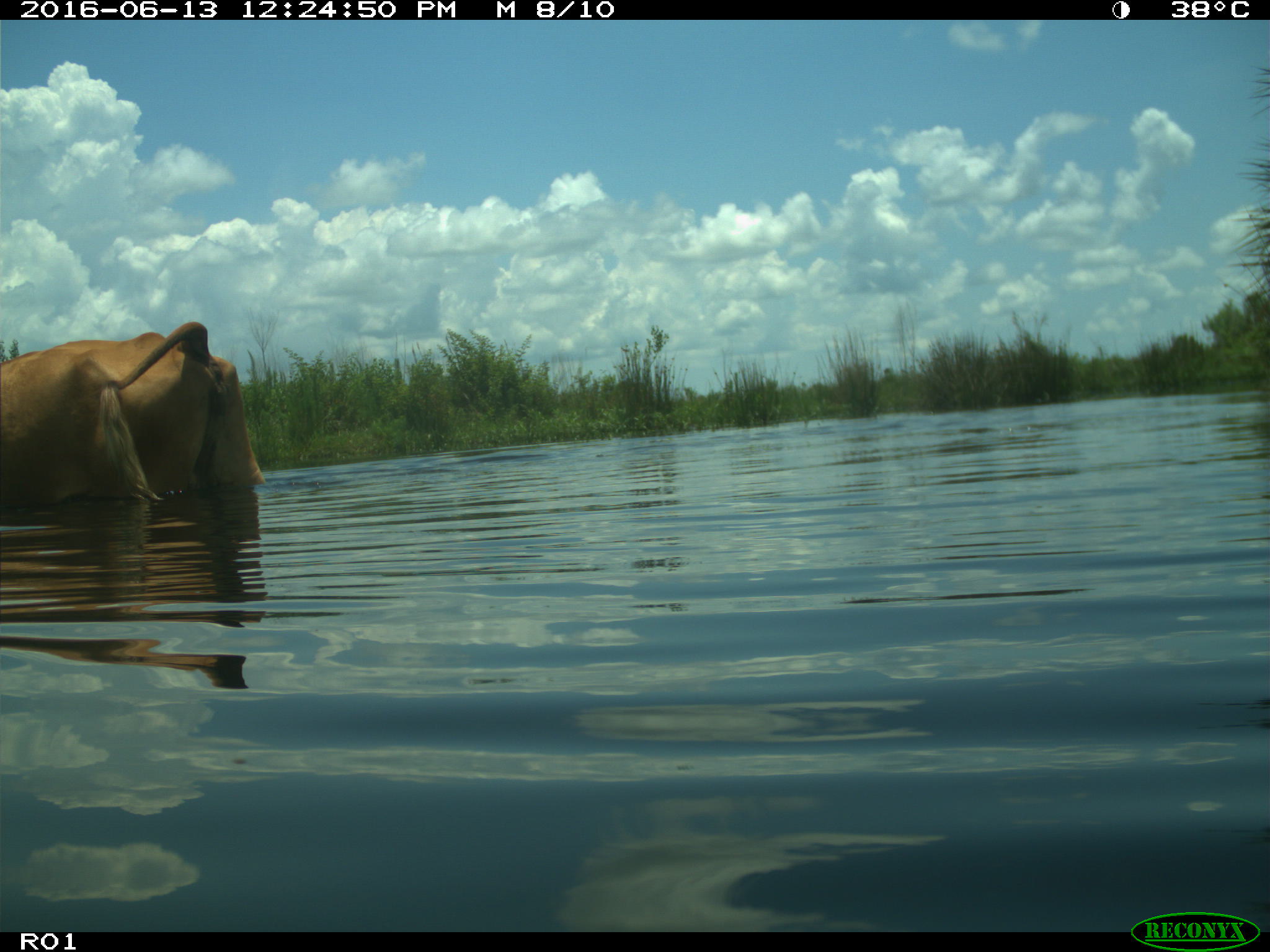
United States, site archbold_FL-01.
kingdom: Animalia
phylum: Chordata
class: Mammalia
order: Artiodactyla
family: Bovidae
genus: Bos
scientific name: Bos taurus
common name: domestic cow